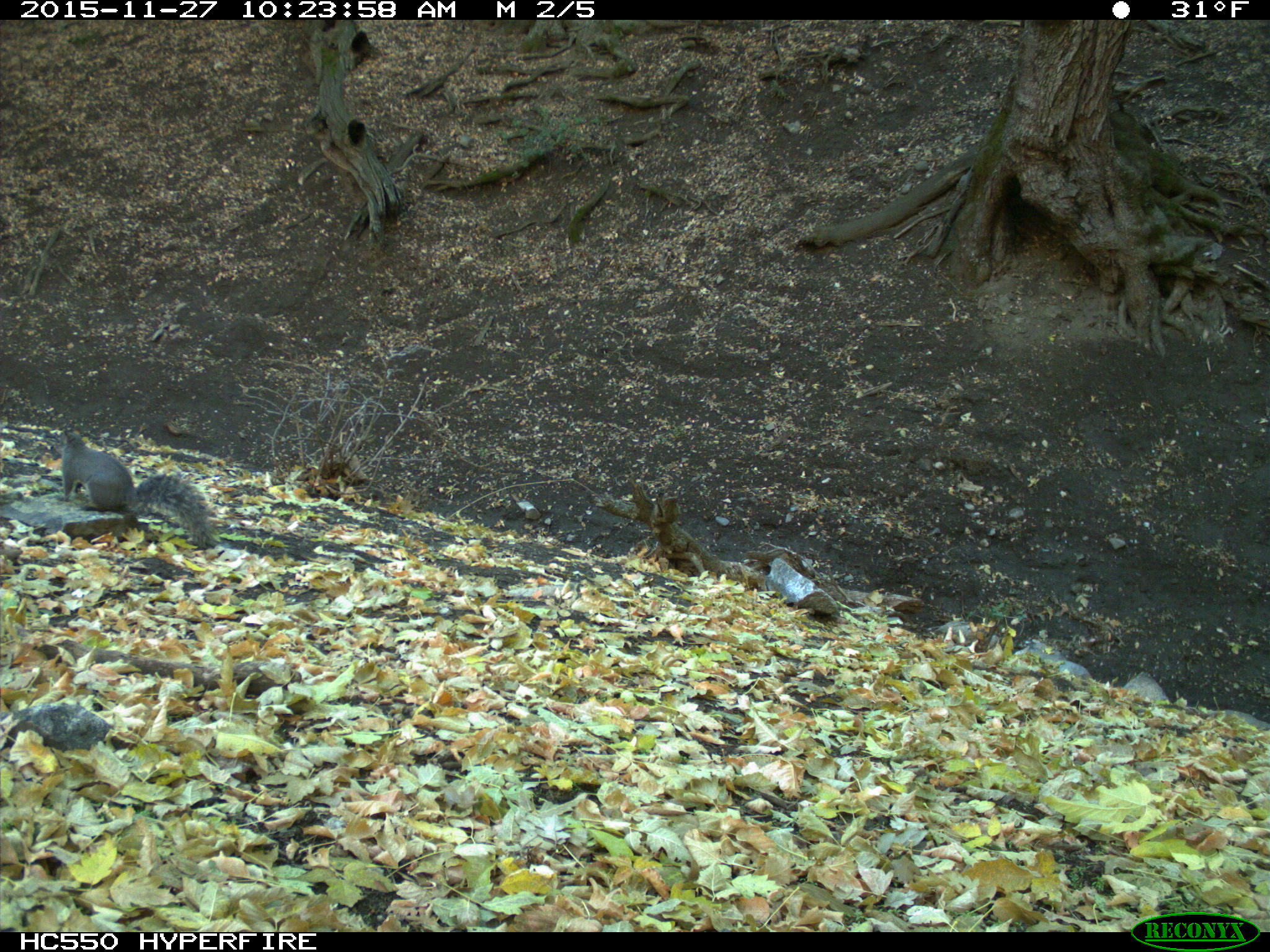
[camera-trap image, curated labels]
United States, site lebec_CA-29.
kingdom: Animalia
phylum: Chordata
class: Mammalia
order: Rodentia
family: Sciuridae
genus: Sciurus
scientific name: Sciurus carolinensis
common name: eastern gray squirrel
Sciurus carolinensis (eastern gray squirrel).